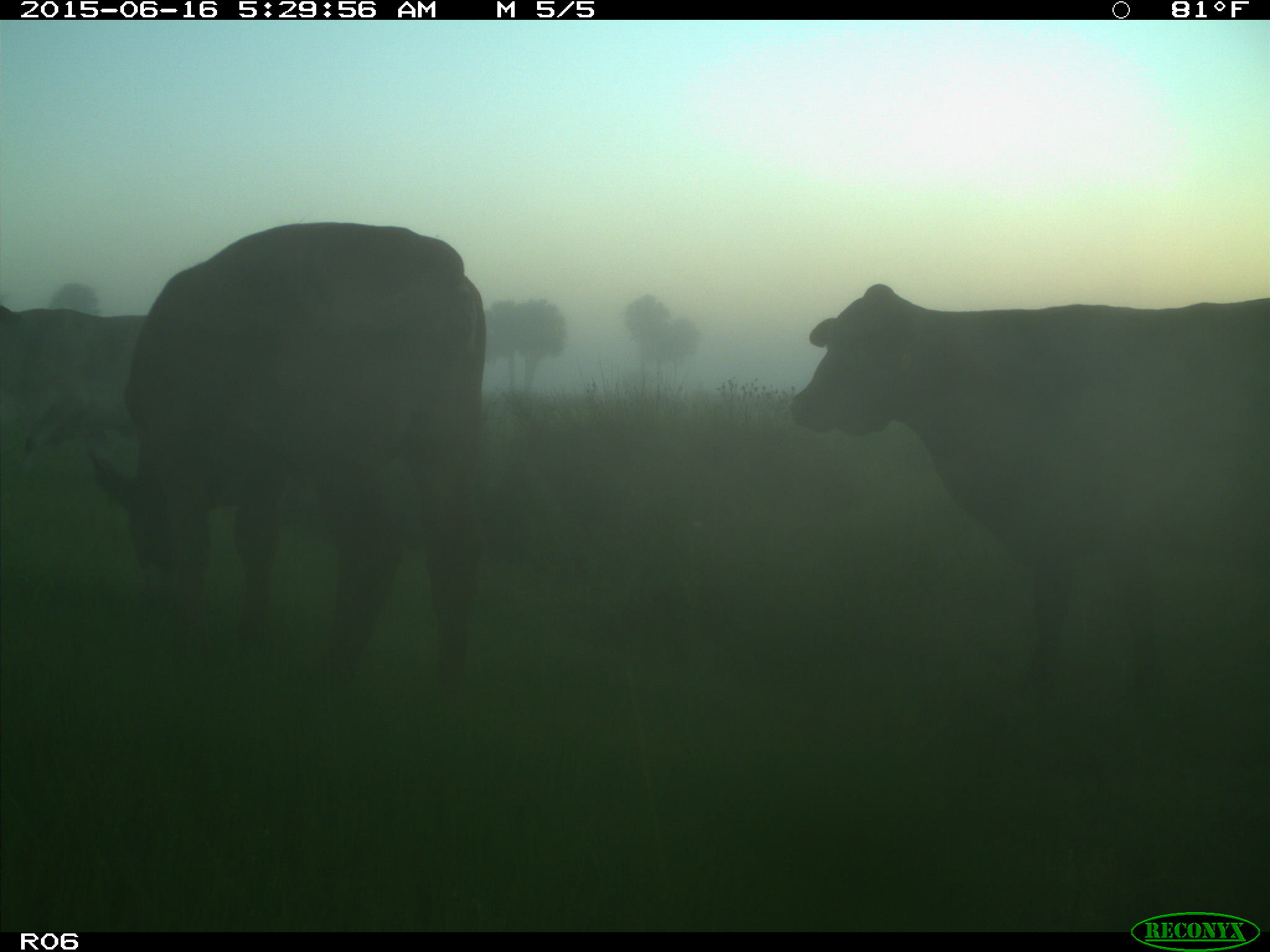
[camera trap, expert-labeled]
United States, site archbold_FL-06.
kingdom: Animalia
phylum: Chordata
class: Mammalia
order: Artiodactyla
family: Bovidae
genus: Bos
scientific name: Bos taurus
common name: domestic cow